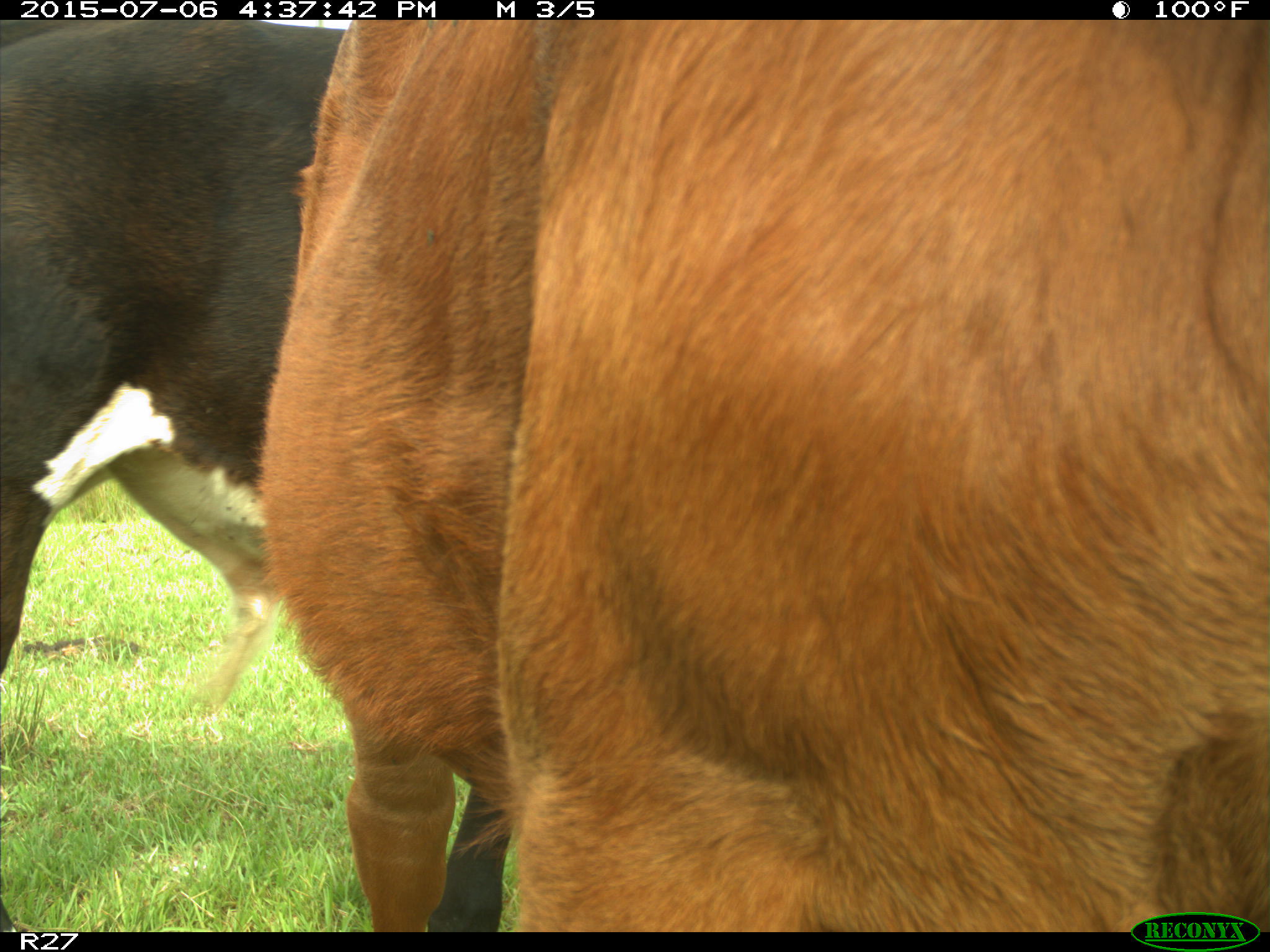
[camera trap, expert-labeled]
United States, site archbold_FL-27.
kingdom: Animalia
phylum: Chordata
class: Mammalia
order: Artiodactyla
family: Bovidae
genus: Bos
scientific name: Bos taurus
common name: domestic cow